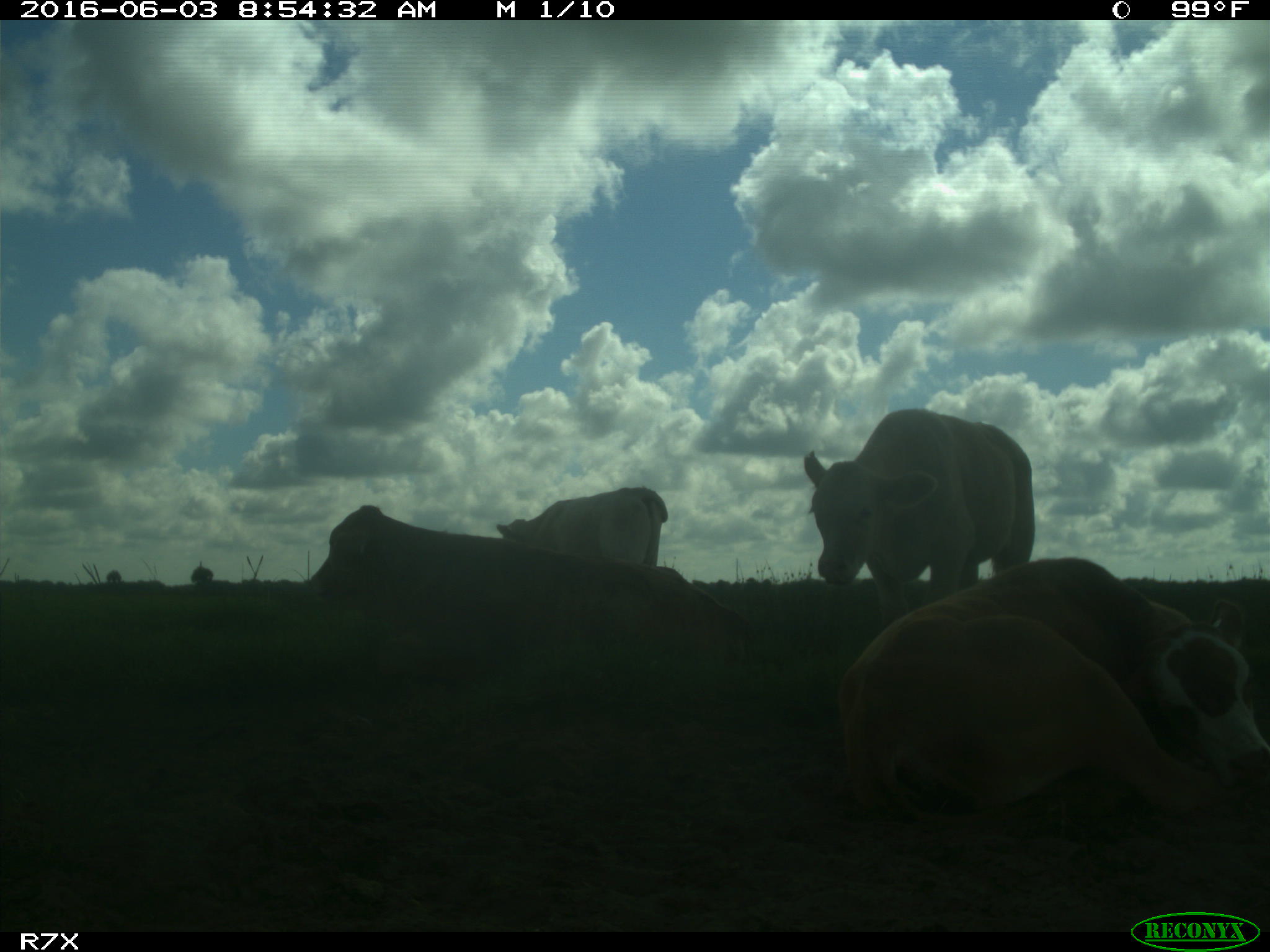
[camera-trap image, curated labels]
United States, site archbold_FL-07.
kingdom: Animalia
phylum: Chordata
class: Mammalia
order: Artiodactyla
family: Bovidae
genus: Bos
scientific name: Bos taurus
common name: domestic cow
Bos taurus (domestic cow).